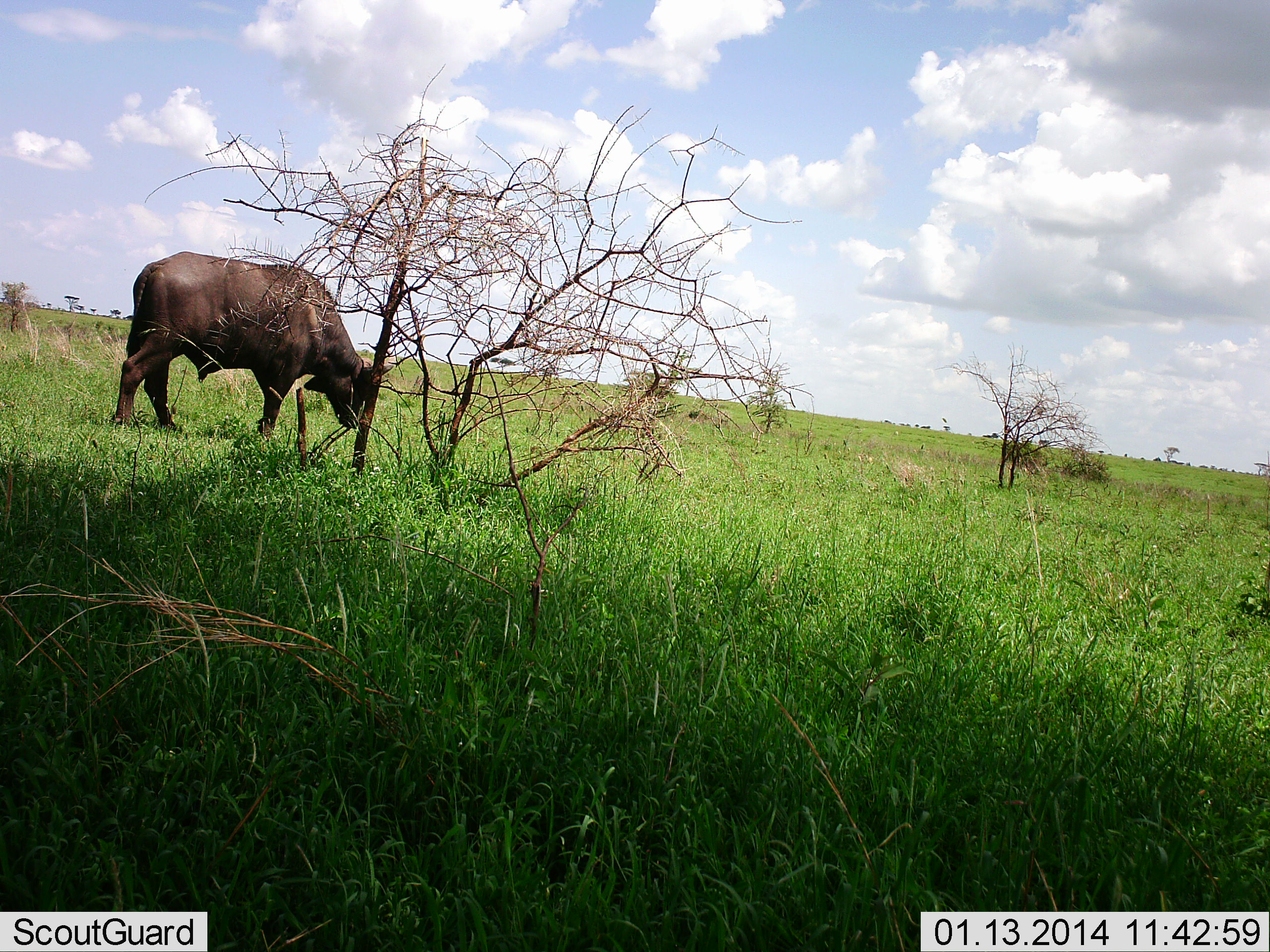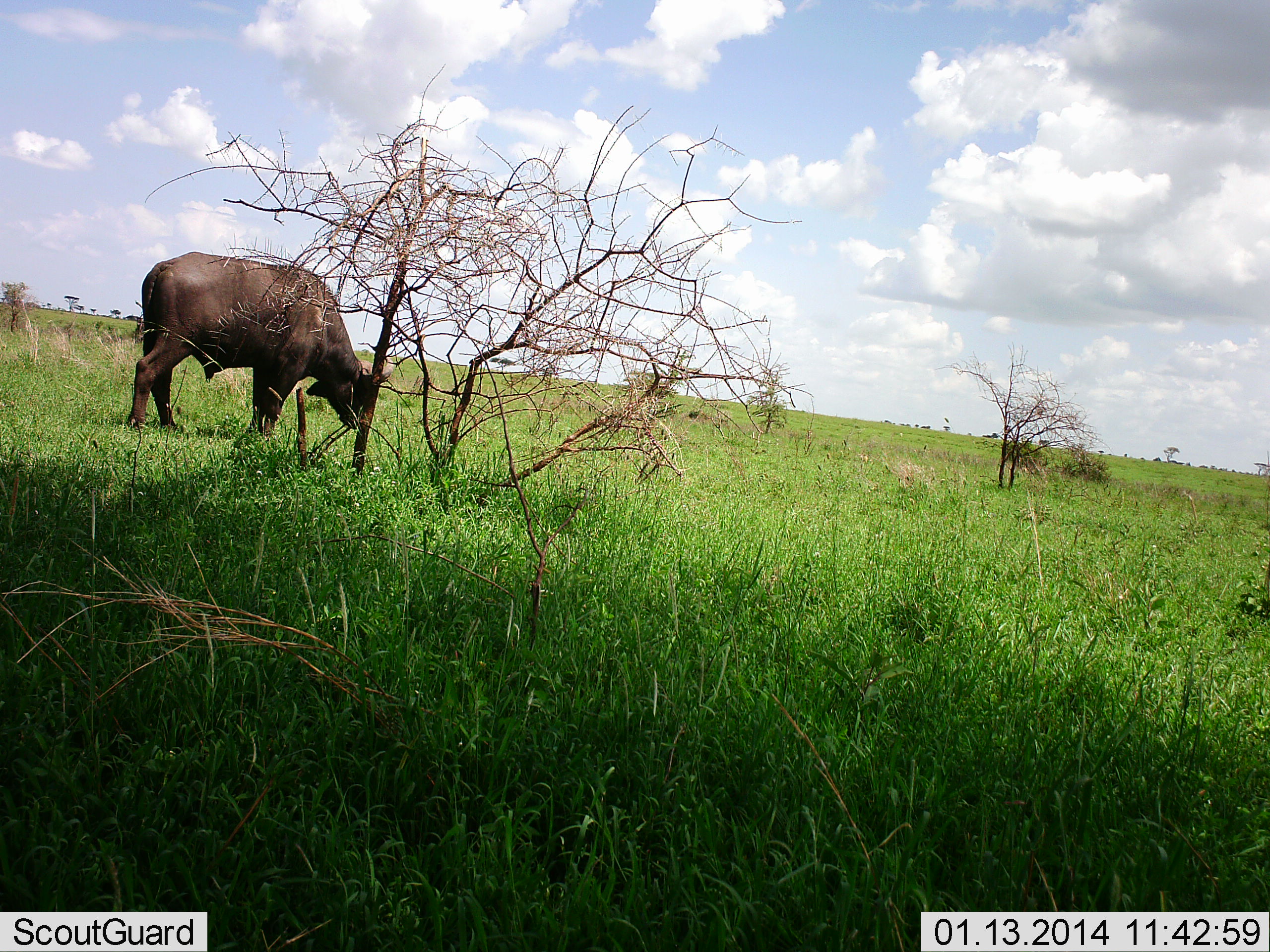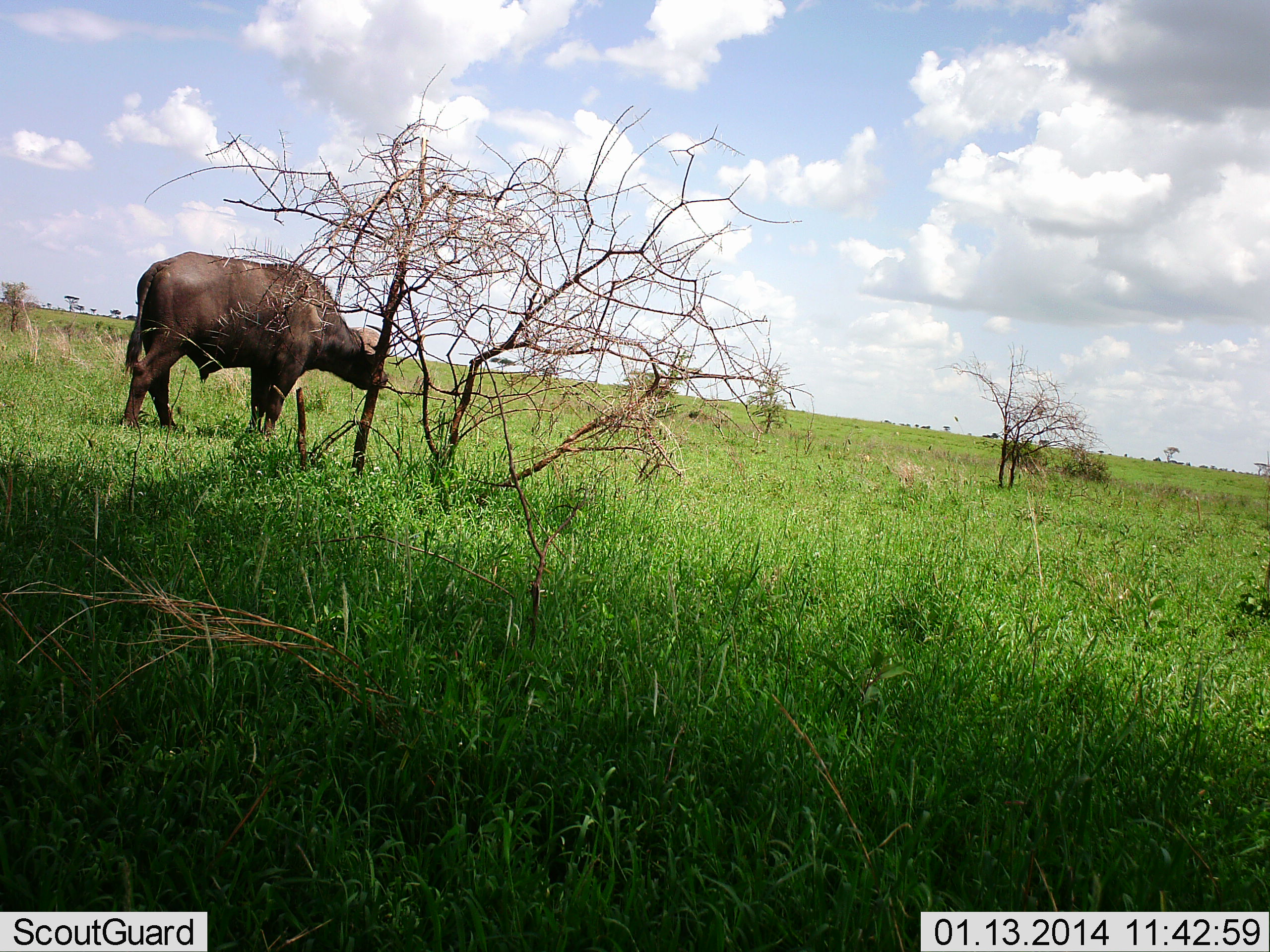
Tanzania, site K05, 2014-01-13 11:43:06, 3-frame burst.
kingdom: Animalia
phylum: Chordata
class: Mammalia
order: Artiodactyla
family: Bovidae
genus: Syncerus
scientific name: Syncerus caffer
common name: cape buffalo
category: buffalo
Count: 1.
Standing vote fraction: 70%.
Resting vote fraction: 0%.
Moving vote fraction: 0%.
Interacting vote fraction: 0%.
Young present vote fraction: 0%.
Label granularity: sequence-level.